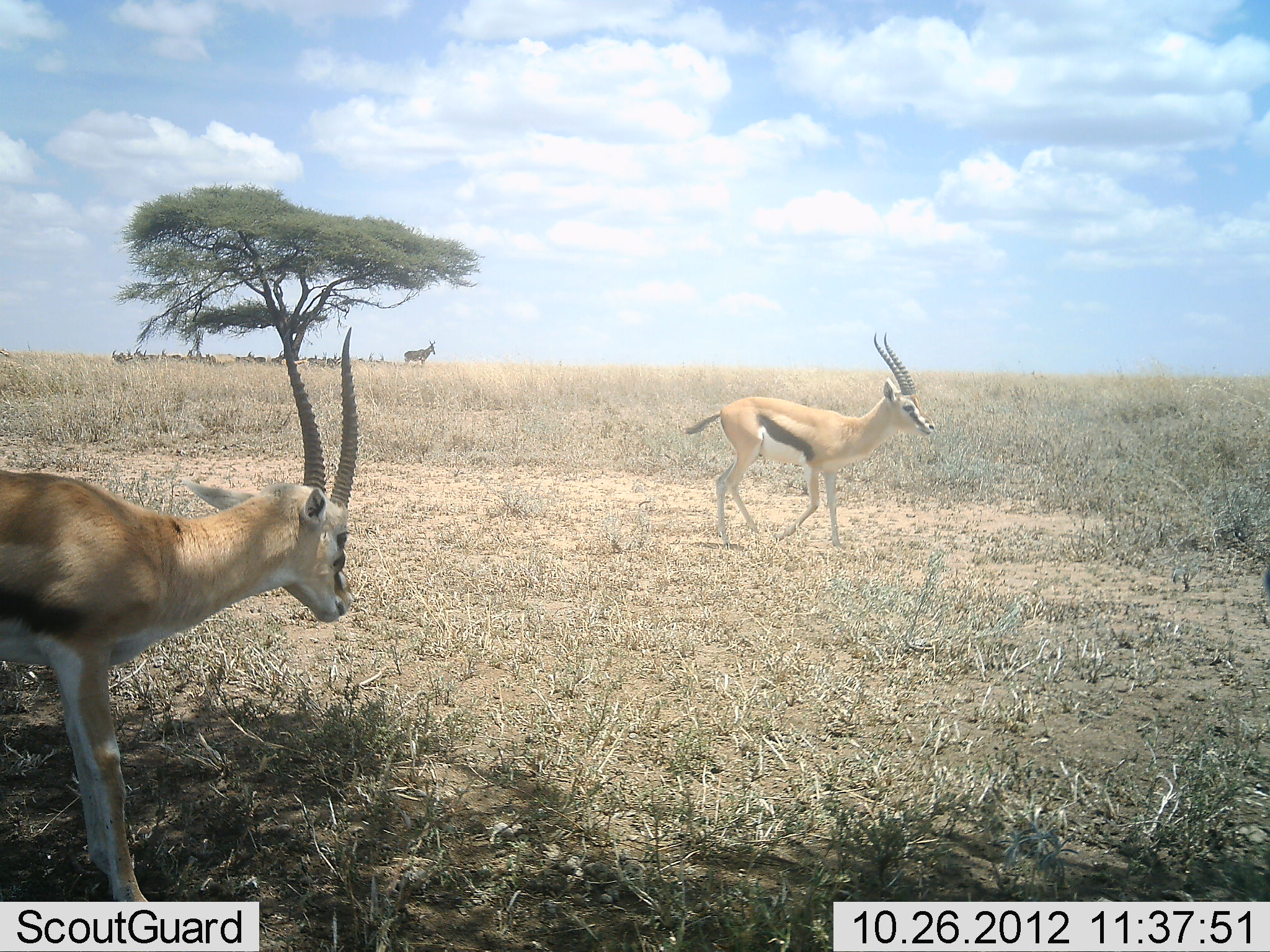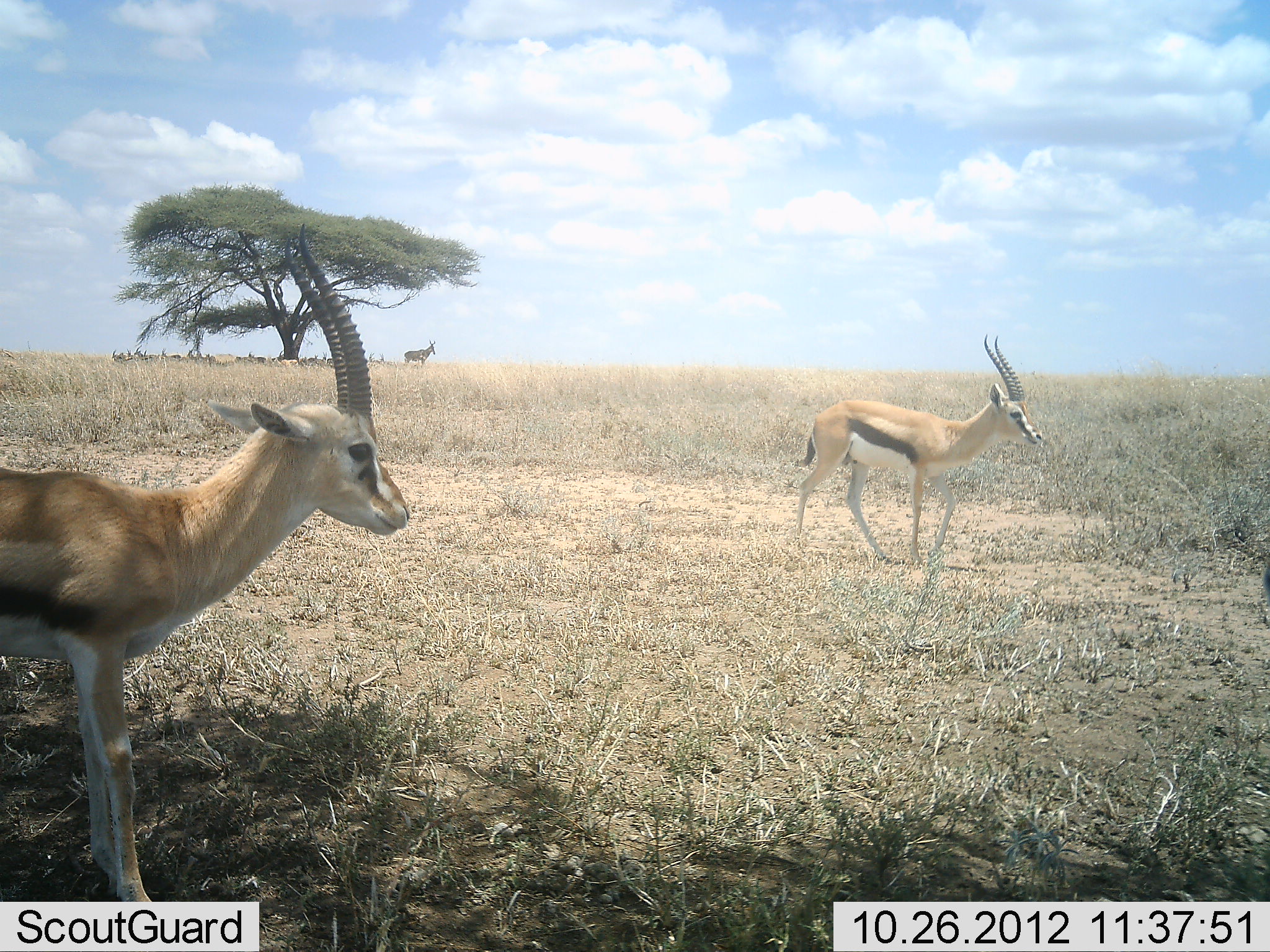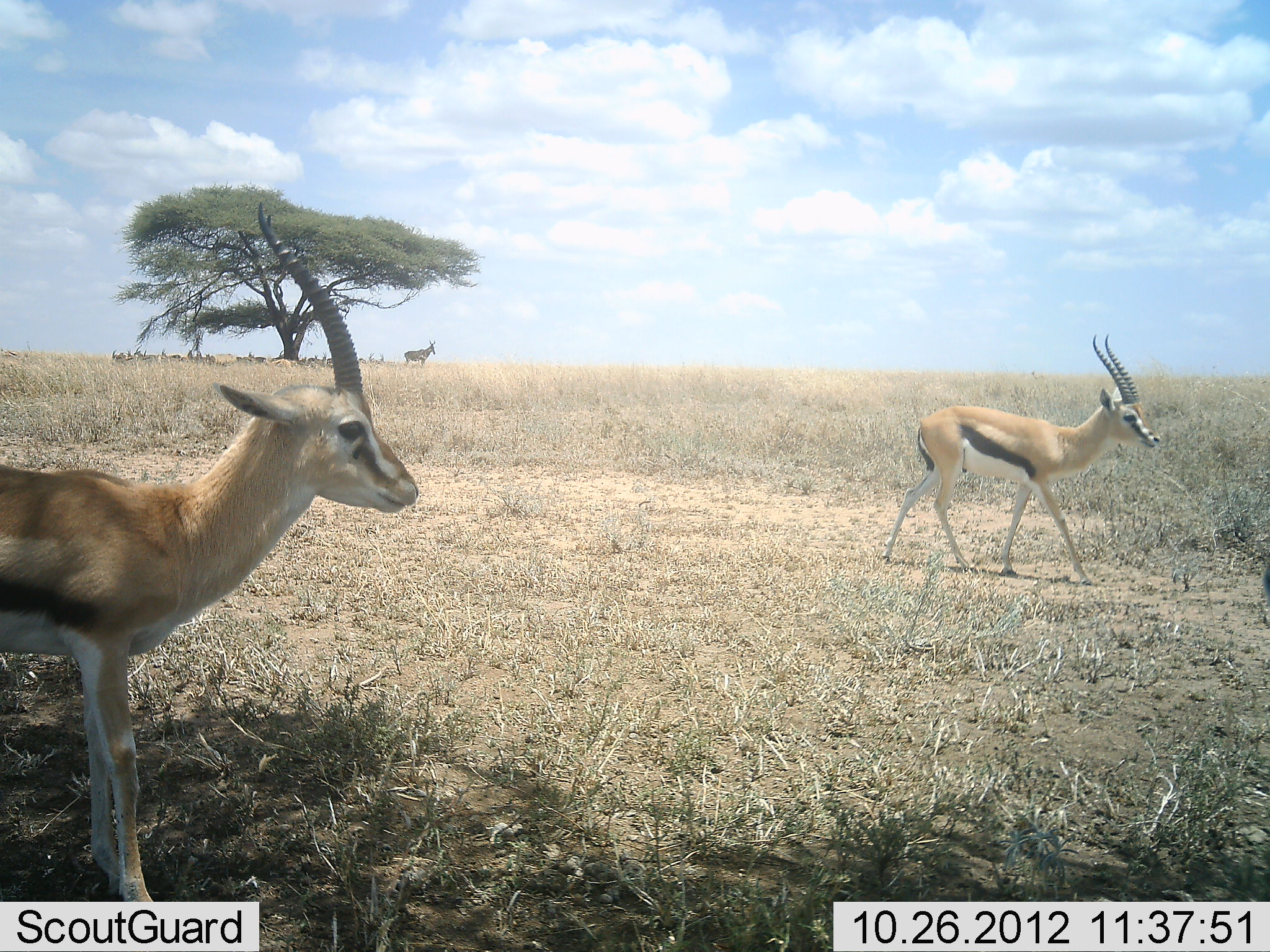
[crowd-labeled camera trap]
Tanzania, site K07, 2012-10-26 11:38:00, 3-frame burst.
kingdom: Animalia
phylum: Chordata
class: Mammalia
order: Artiodactyla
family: Bovidae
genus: Eudorcas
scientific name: Eudorcas thomsonii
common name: thomson's gazelle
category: gazellethomsons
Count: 2.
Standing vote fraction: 84%.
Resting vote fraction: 21%.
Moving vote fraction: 79%.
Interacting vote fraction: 0%.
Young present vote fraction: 0%.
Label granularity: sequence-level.